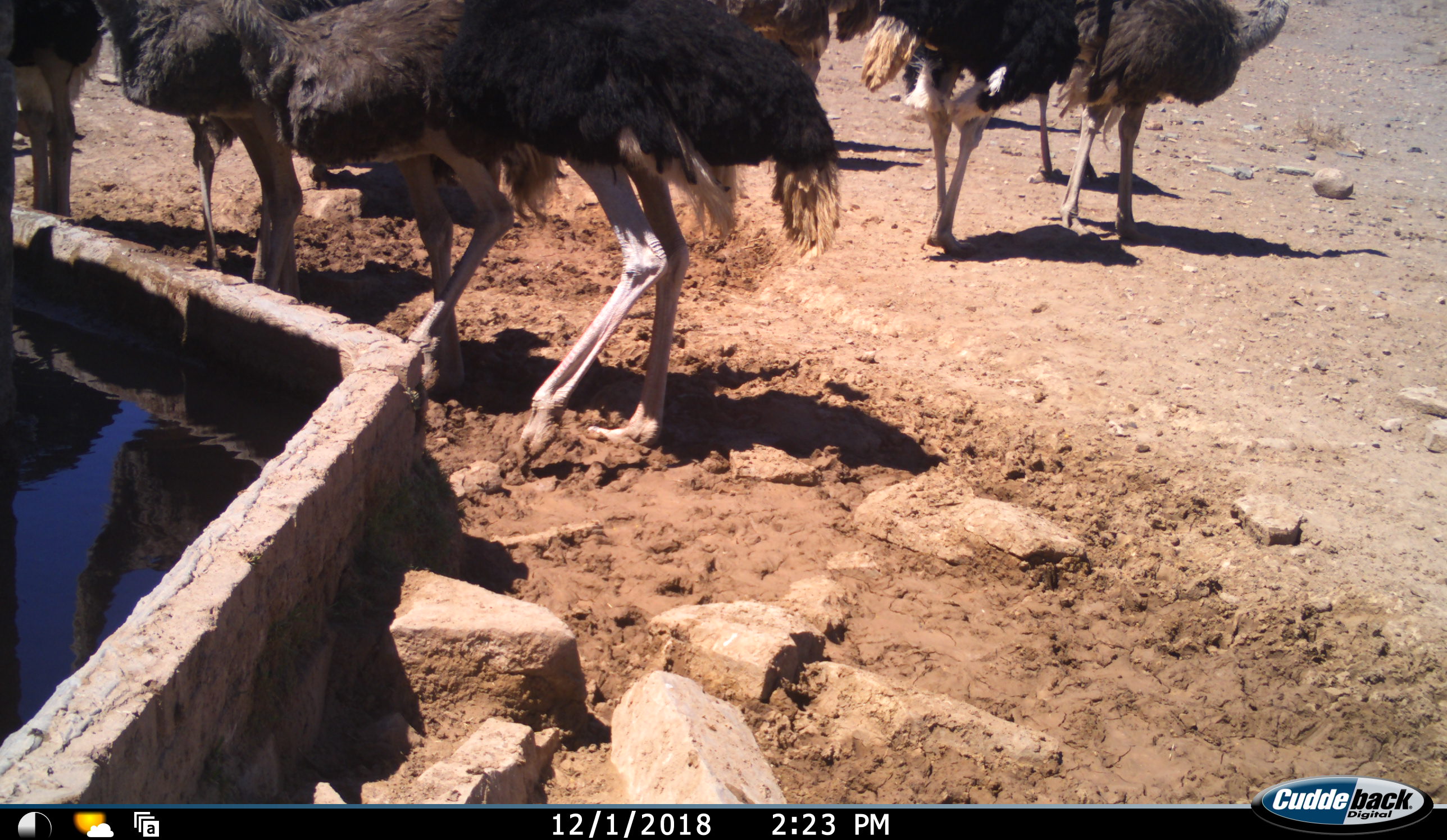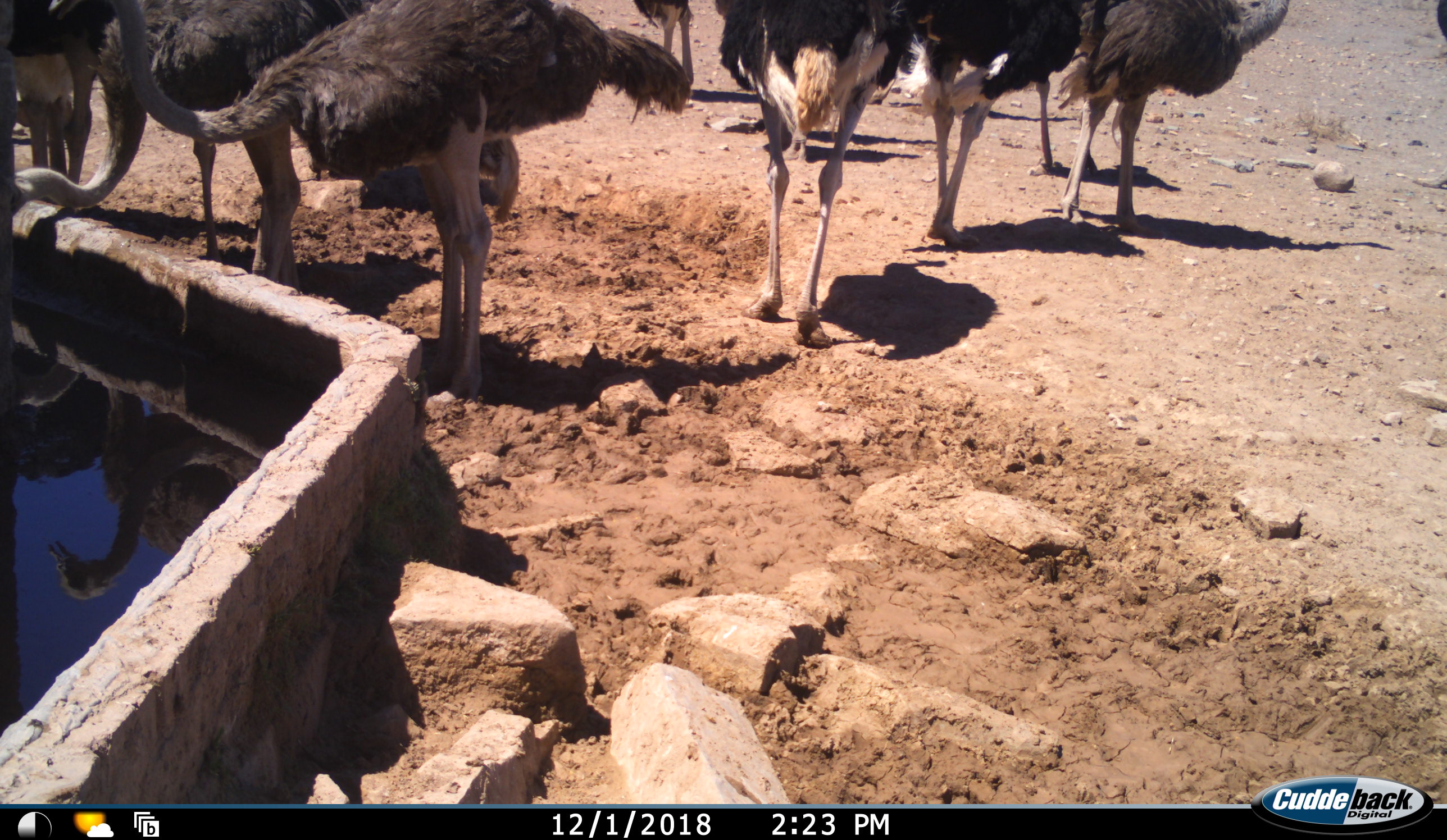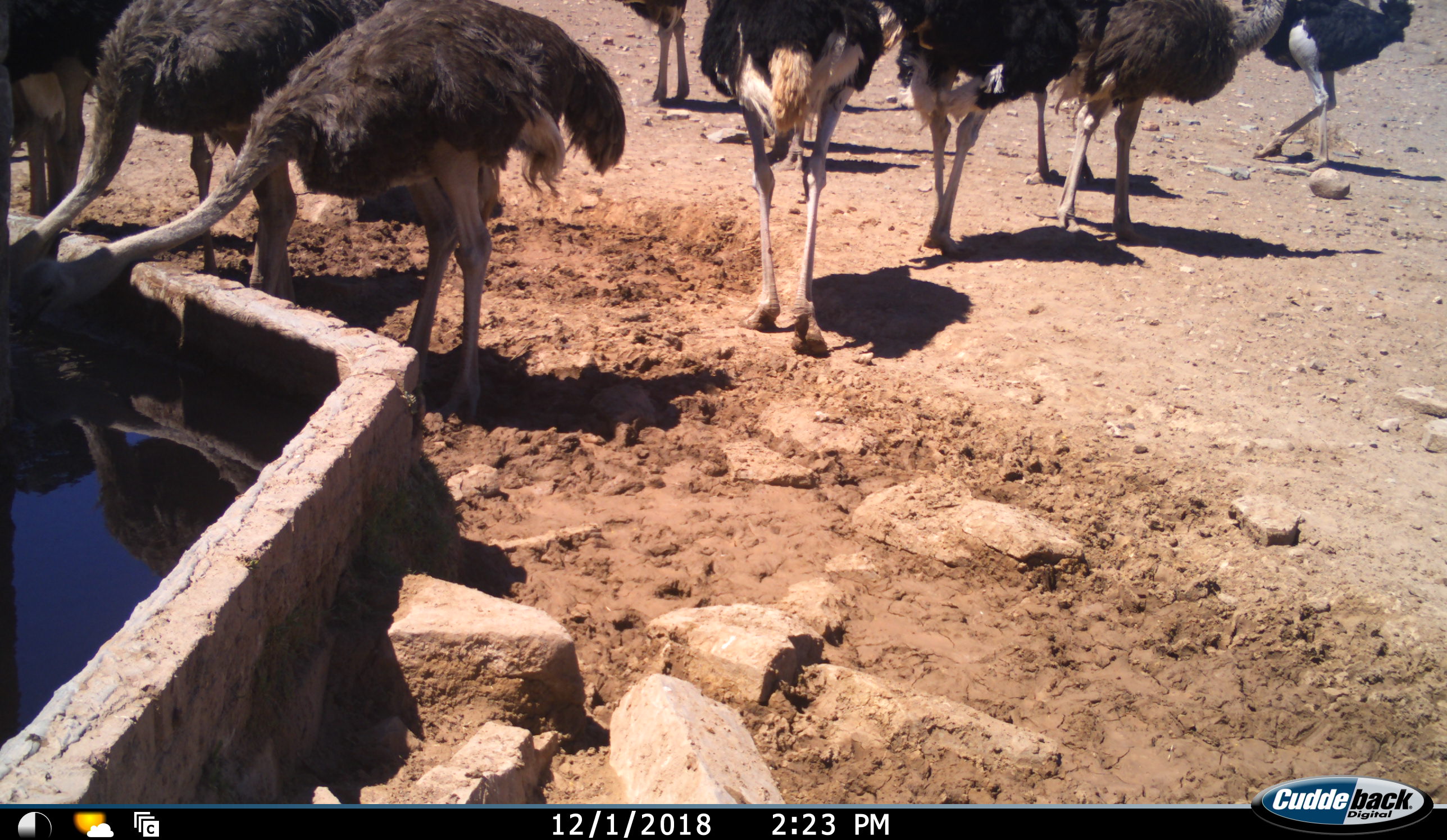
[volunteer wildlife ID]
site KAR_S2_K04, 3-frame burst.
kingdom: Animalia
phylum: Chordata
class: Aves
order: Struthioniformes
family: Struthionidae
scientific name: Struthionidae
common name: ostrich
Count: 10.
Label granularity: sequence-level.